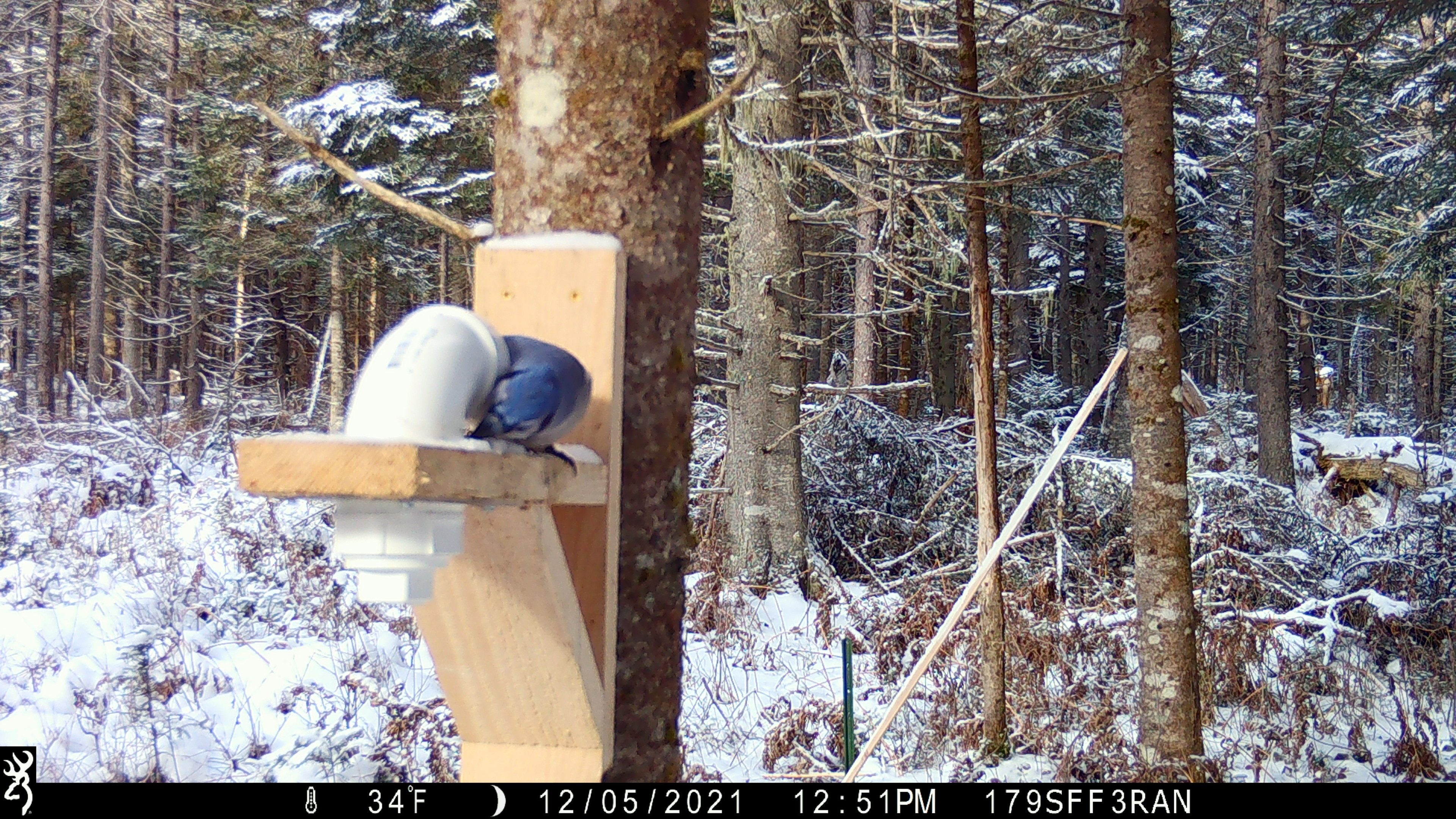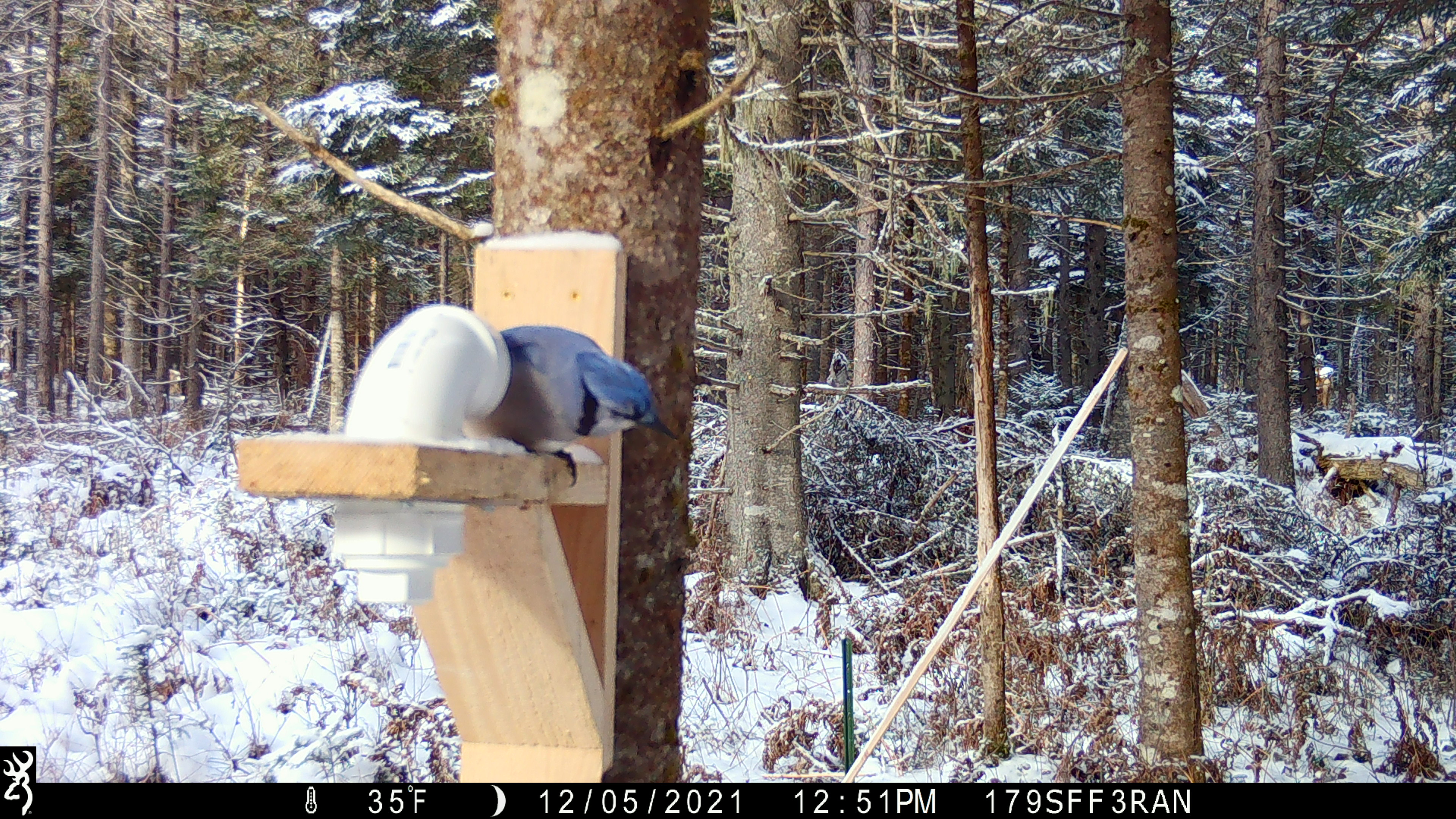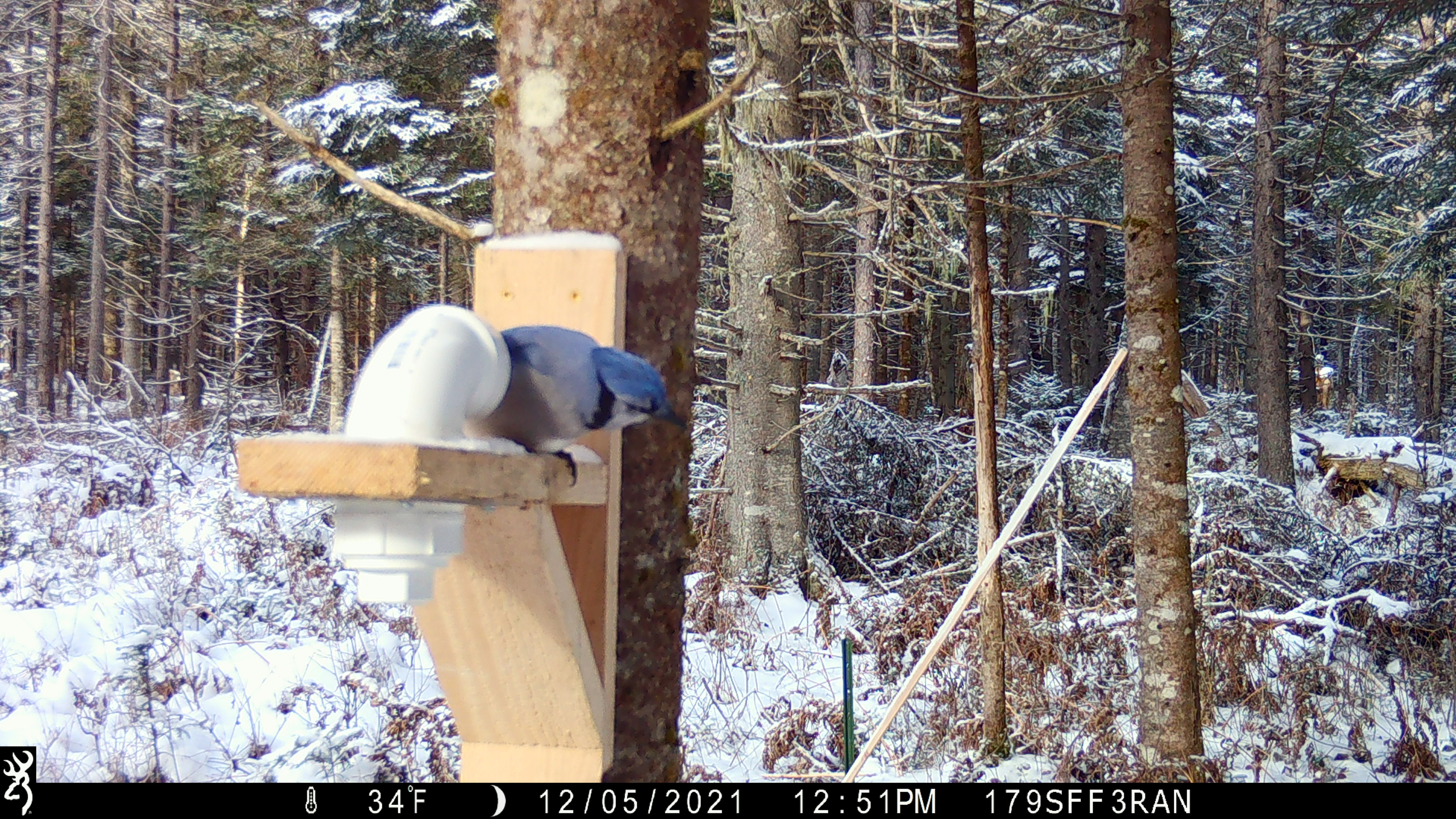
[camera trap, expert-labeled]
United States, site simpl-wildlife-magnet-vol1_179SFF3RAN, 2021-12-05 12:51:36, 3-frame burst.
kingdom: Animalia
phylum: Chordata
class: Aves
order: Passeriformes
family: Corvidae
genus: Cyanocitta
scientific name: Cyanocitta cristata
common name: blue jay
Blue jay (Cyanocitta cristata).